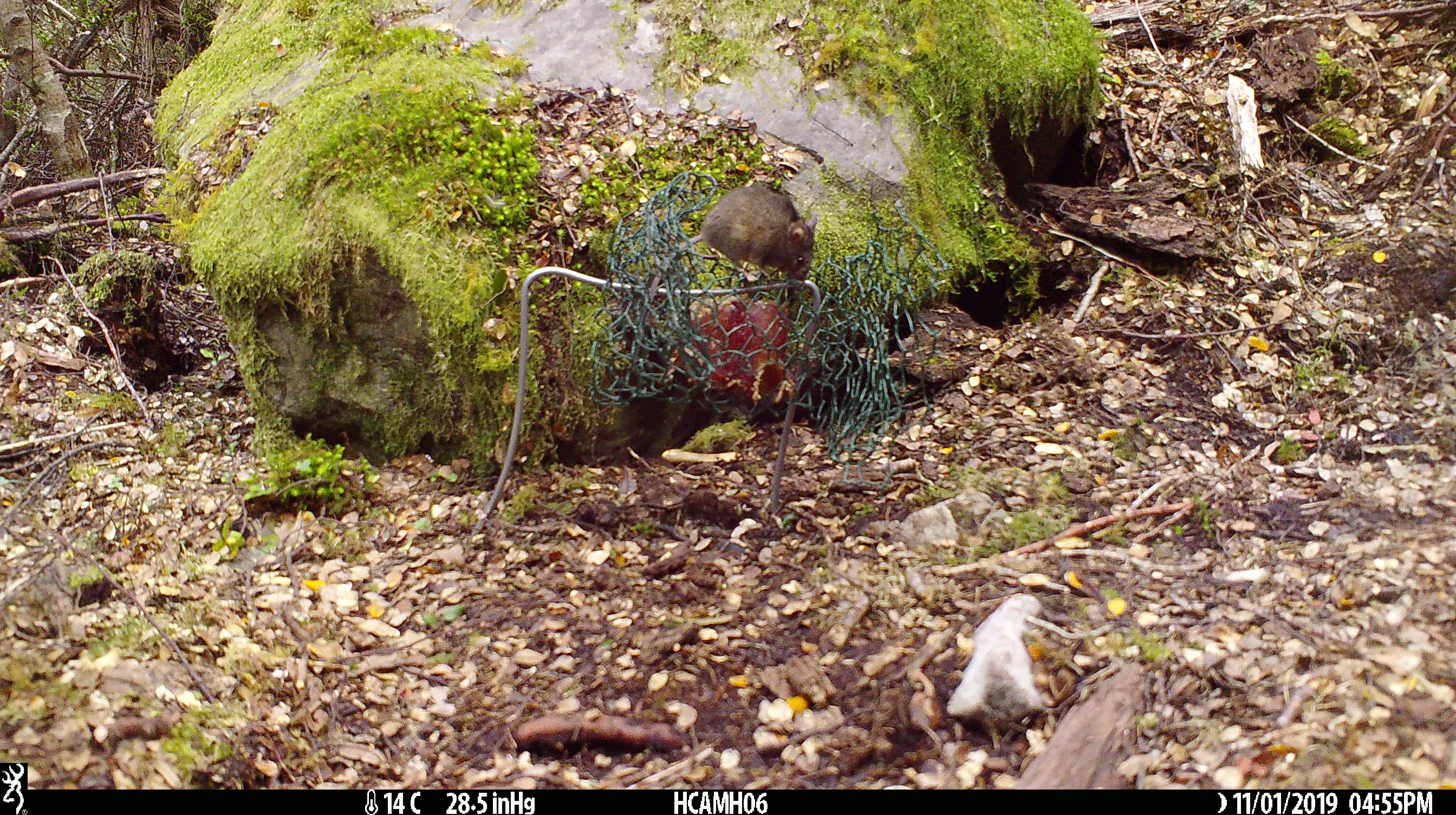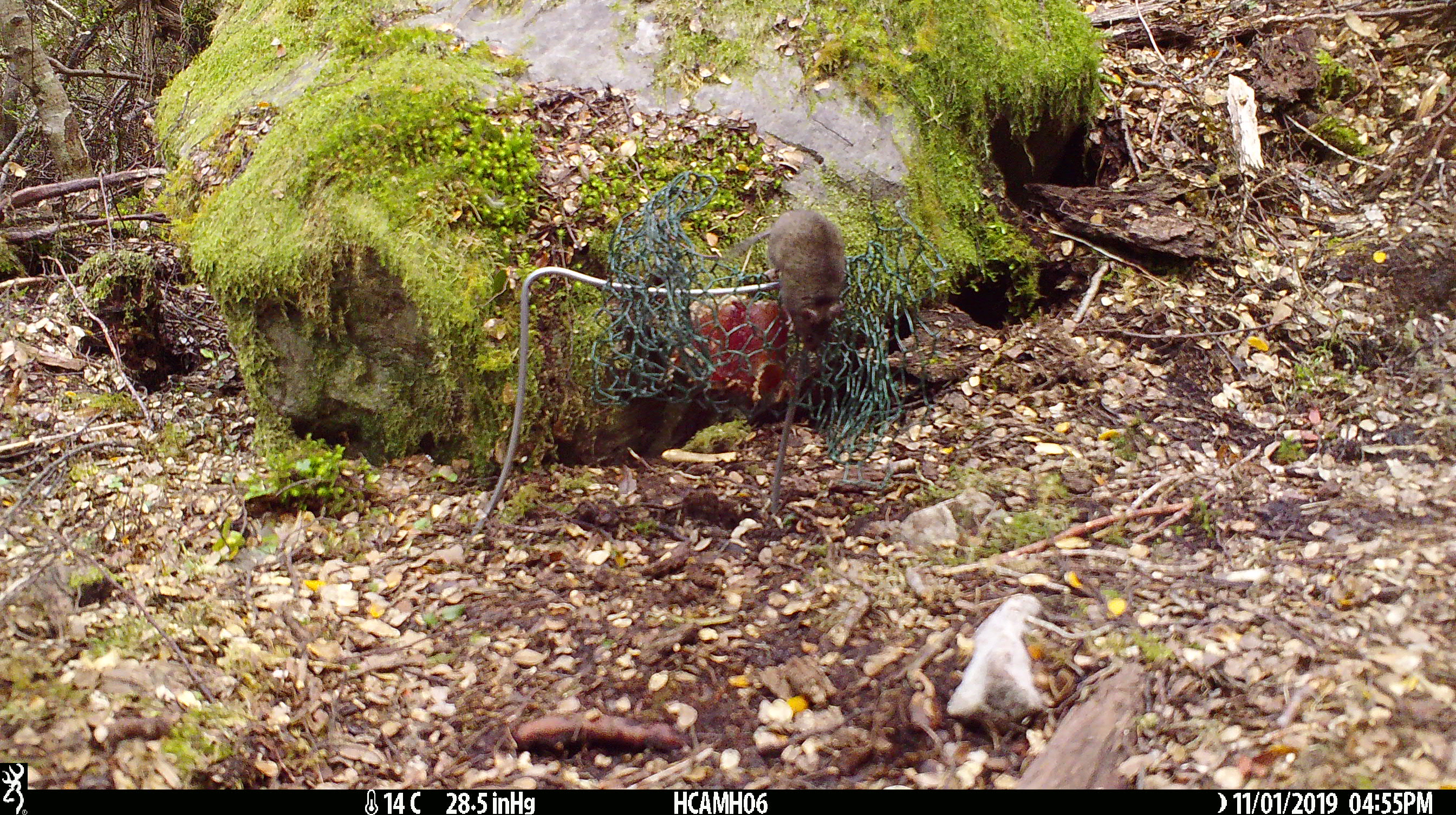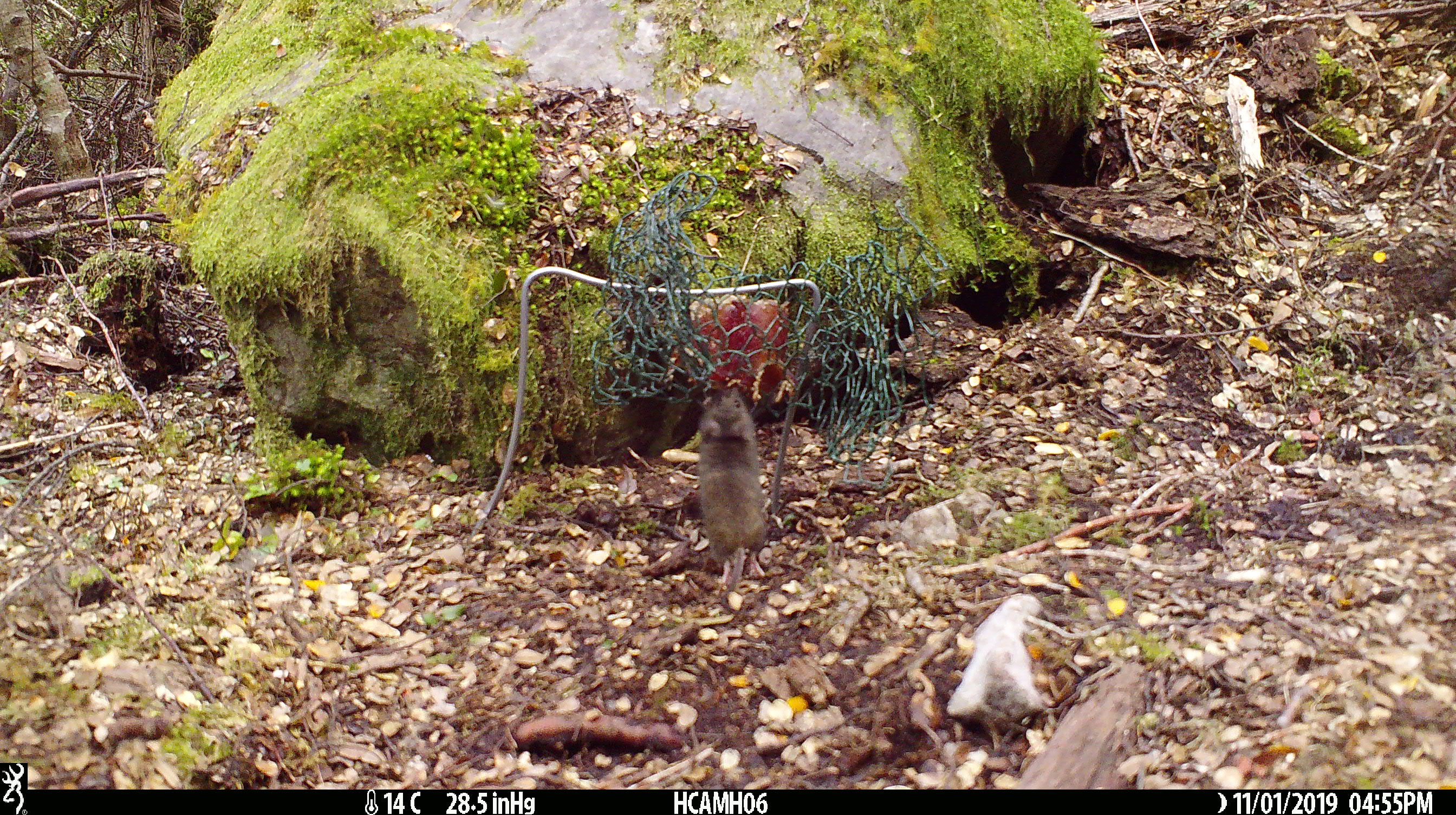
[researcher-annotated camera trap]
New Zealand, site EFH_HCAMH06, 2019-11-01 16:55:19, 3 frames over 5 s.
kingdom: Animalia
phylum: Chordata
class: Mammalia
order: Rodentia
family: Muridae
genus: Mus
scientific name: Mus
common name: mouse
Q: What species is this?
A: Mouse (Mus).